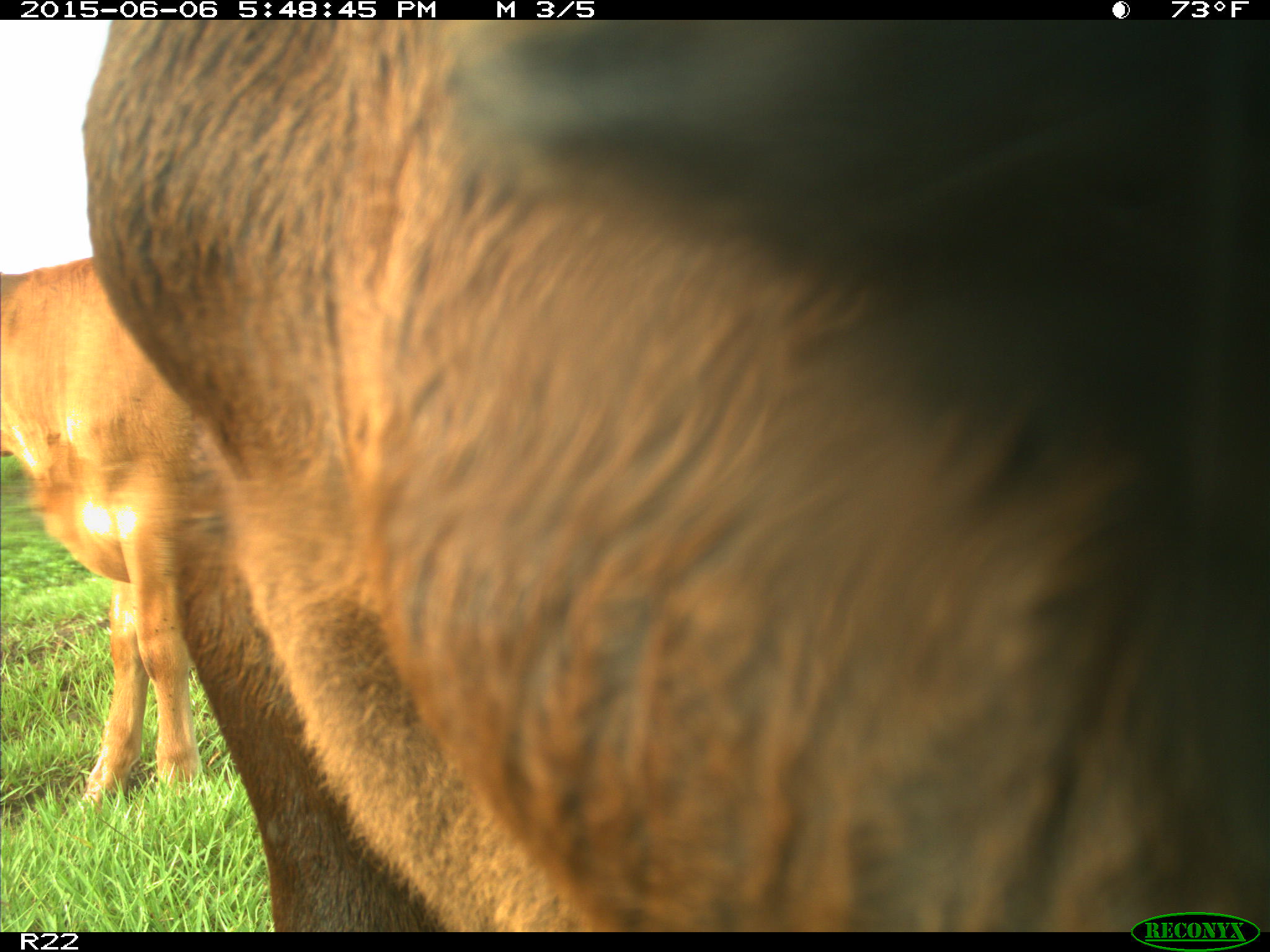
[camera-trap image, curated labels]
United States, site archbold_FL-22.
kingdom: Animalia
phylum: Chordata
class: Mammalia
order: Artiodactyla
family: Bovidae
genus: Bos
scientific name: Bos taurus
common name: domestic cow